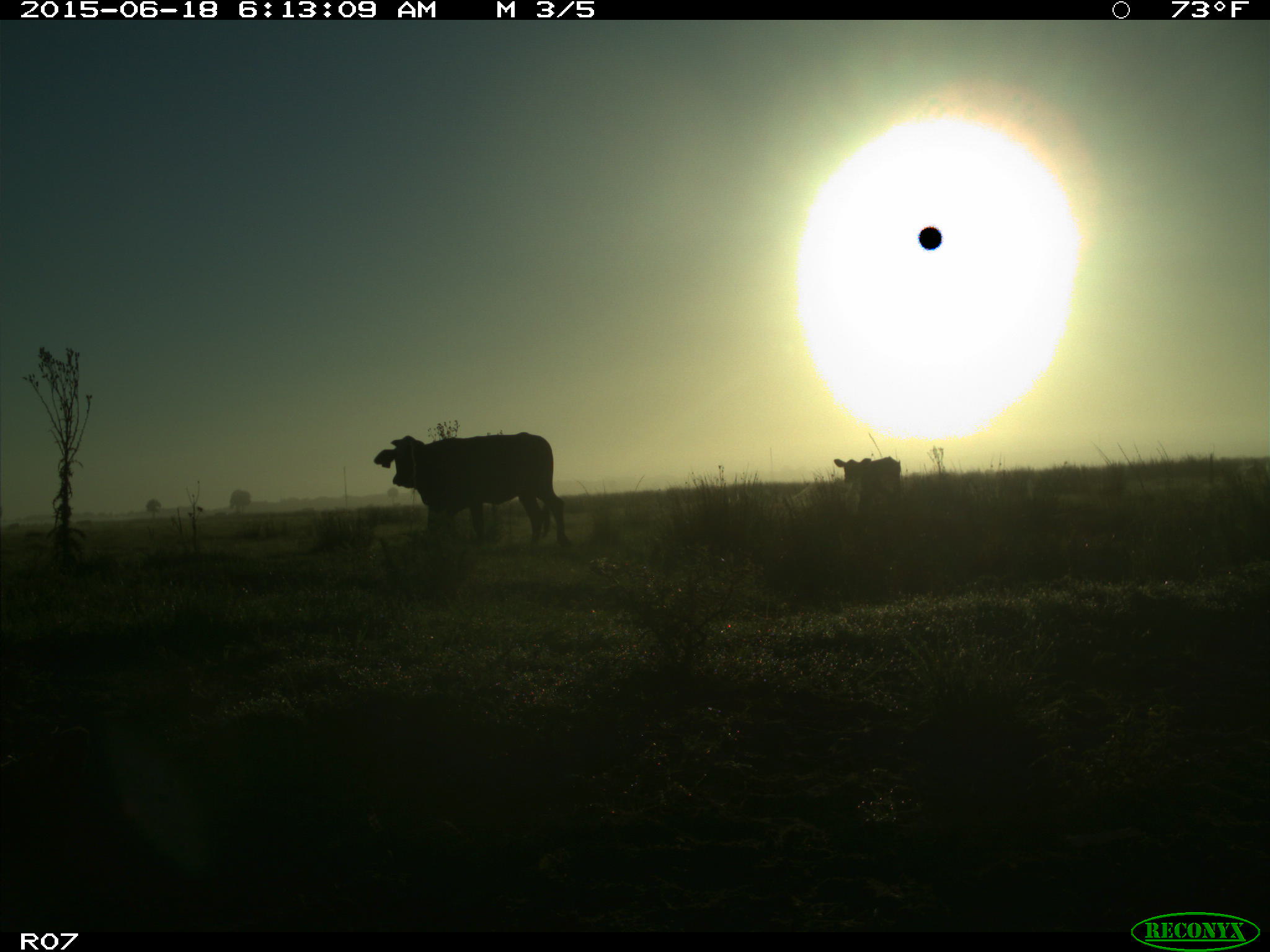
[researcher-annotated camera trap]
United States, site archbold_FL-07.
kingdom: Animalia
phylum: Chordata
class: Mammalia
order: Artiodactyla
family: Bovidae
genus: Bos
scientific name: Bos taurus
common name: domestic cow